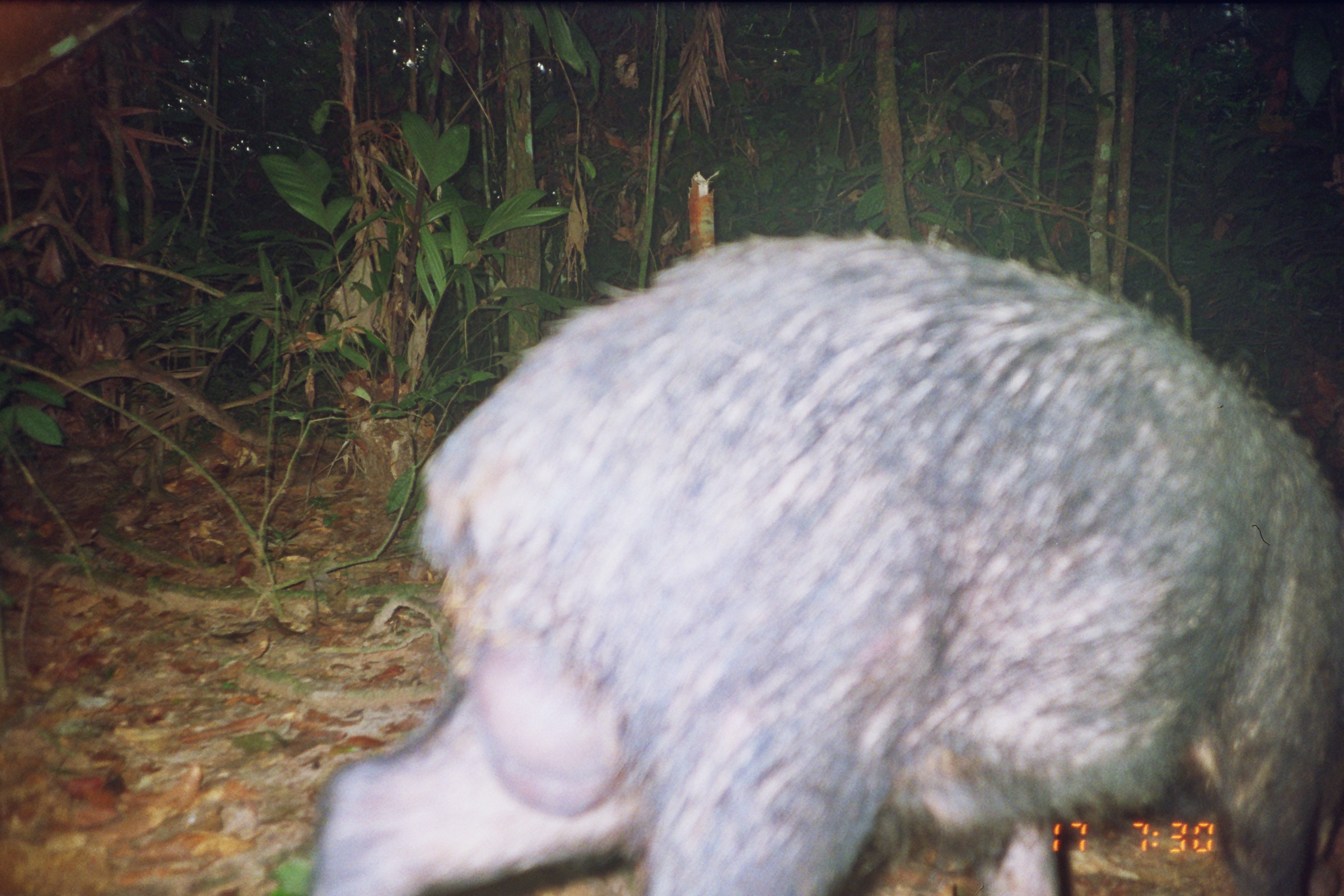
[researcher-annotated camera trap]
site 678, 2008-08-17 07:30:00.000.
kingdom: Animalia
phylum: Chordata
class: Mammalia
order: Artiodactyla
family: Tayassuidae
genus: Tayassu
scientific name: Tayassu pecari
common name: white-lipped peccary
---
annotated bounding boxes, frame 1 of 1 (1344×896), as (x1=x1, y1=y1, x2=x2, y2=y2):
tayassu pecari: (x1=305, y1=230, x2=1342, y2=896)